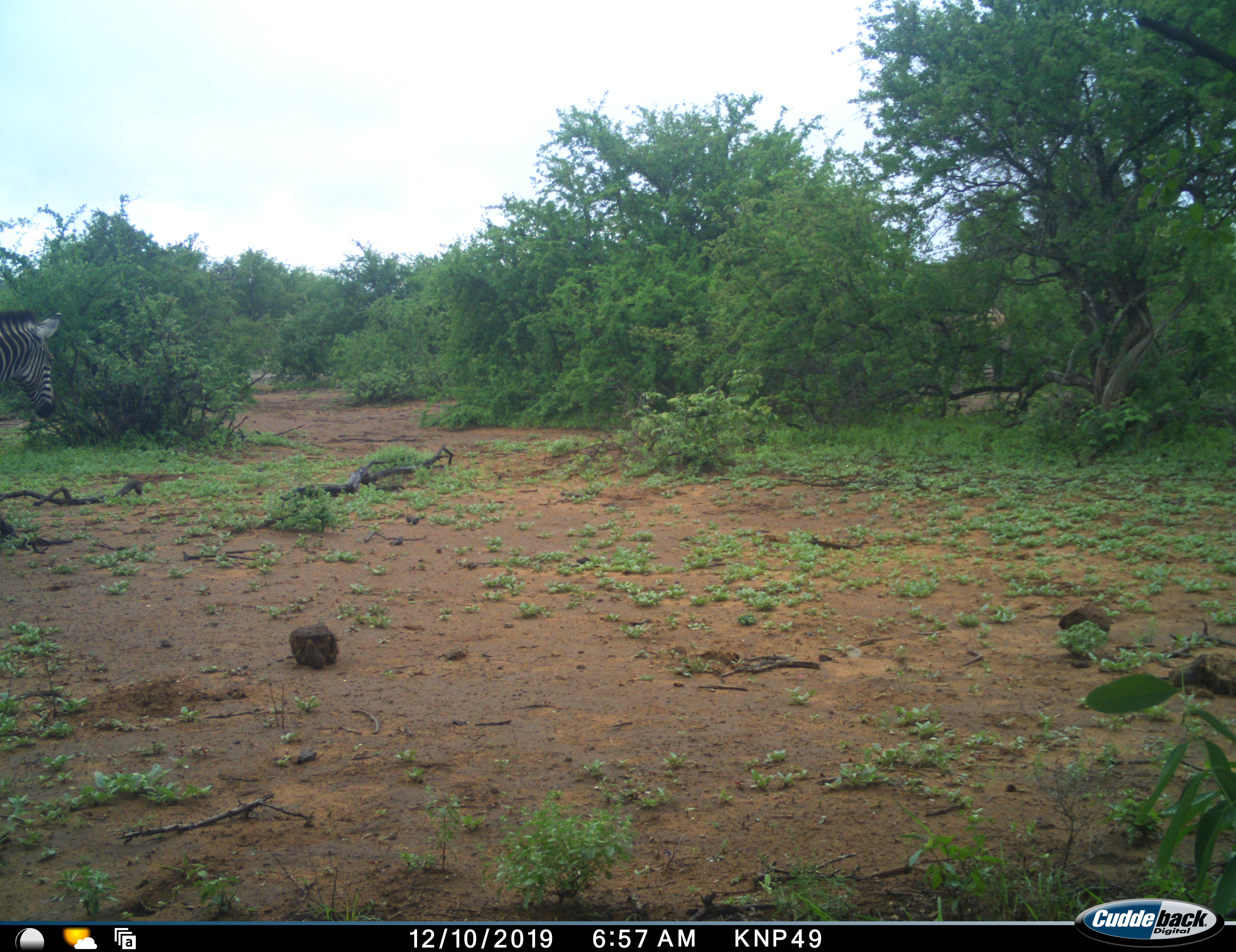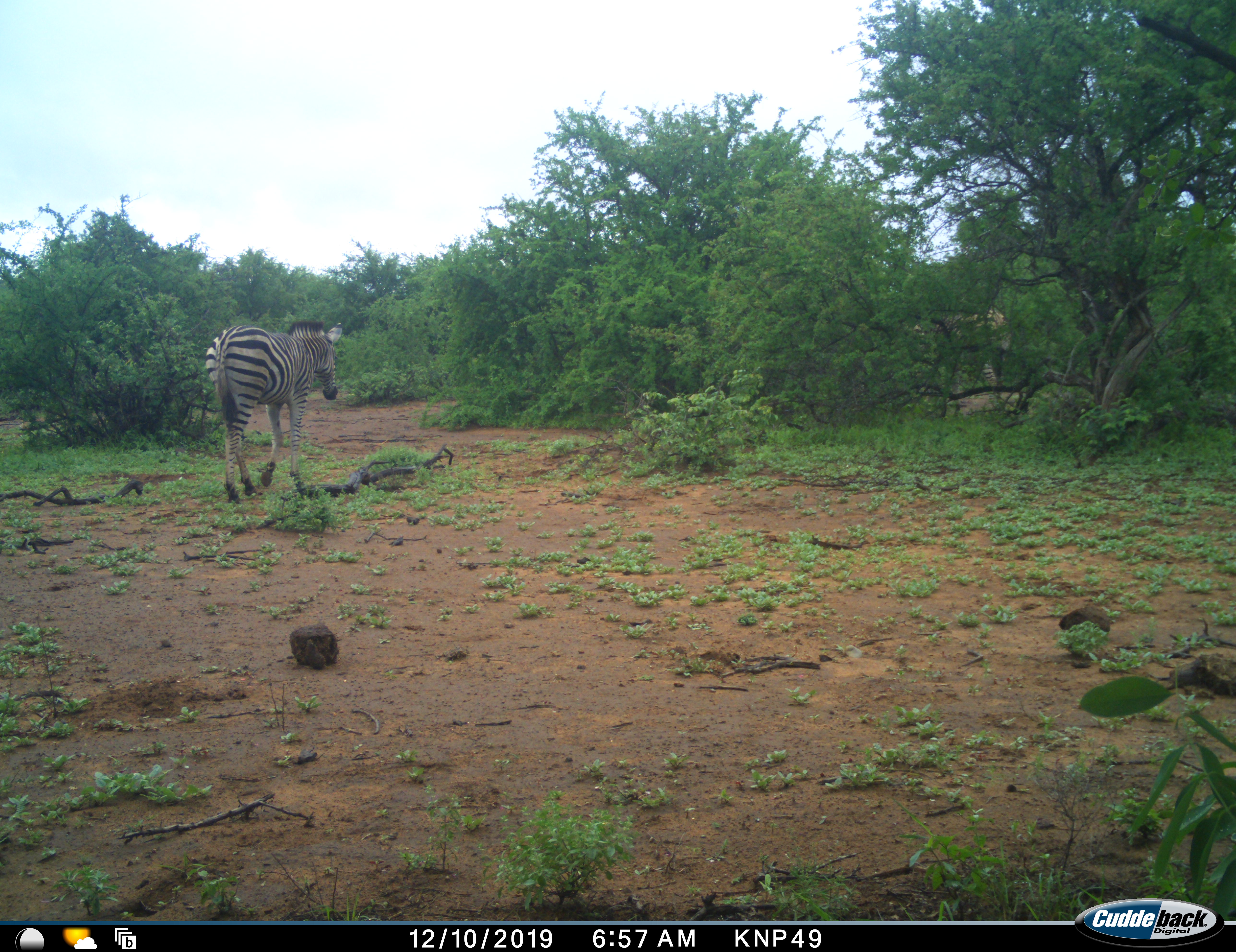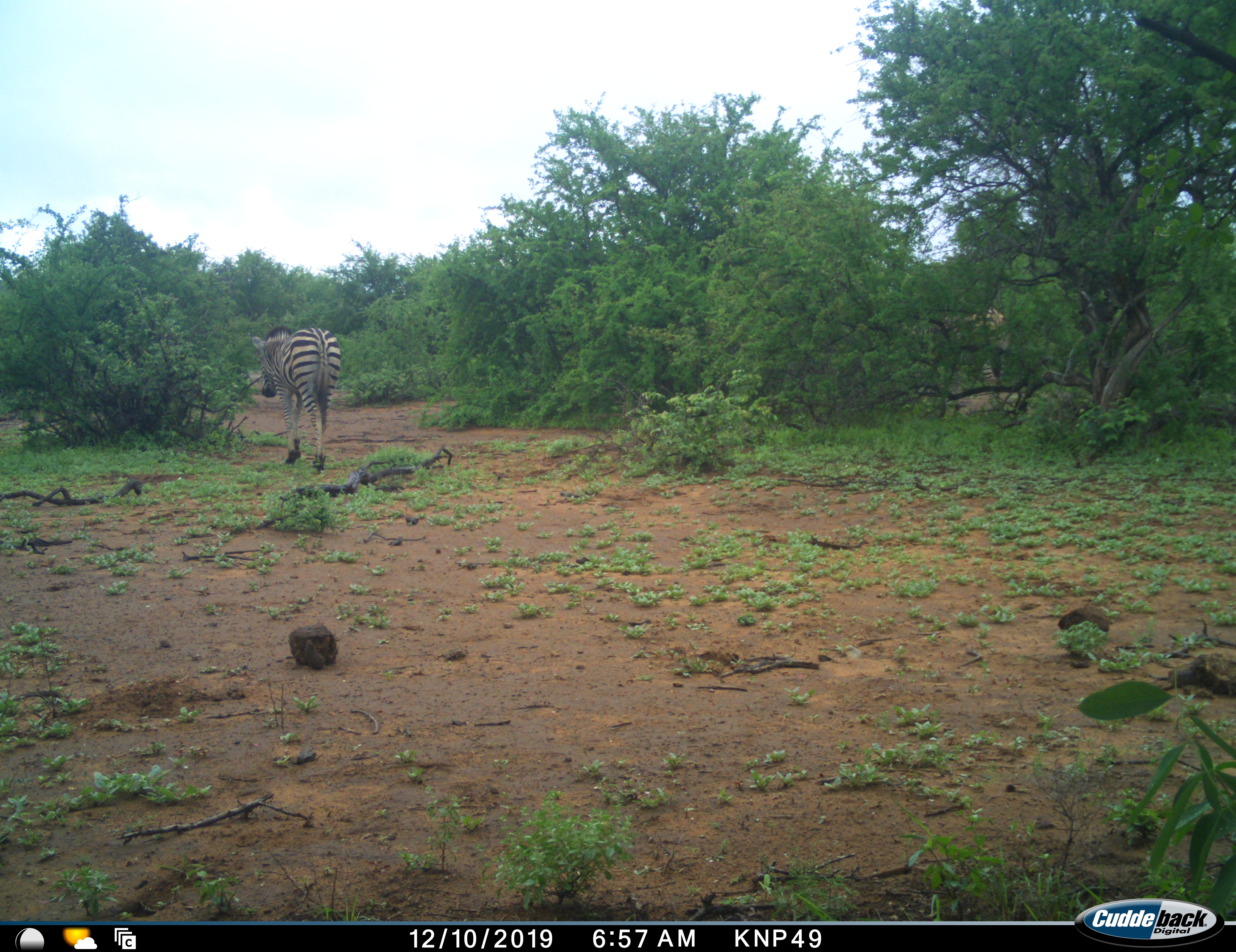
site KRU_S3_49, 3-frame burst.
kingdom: Animalia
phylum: Chordata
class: Mammalia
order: Perissodactyla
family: Equidae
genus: Equus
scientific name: Equus quagga burchellii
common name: burchell's zebra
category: zebraburchells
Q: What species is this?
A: Zebraburchells (burchell's zebra) (Equus quagga burchellii).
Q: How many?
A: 1.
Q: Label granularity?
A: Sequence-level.